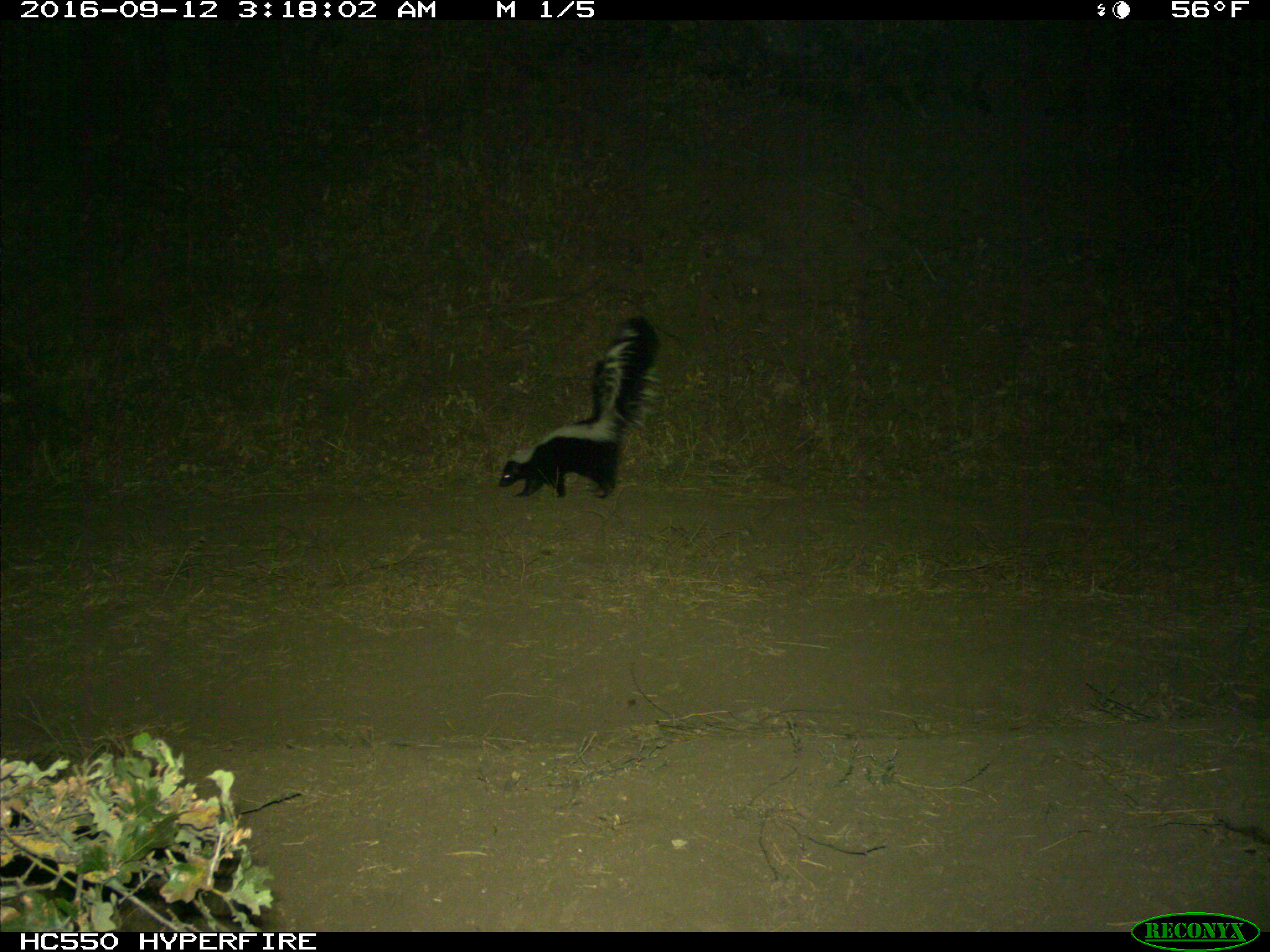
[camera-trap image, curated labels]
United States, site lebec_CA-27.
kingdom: Animalia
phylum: Chordata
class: Mammalia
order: Carnivora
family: Mephitidae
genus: Mephitis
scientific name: Mephitis mephitis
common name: striped skunk